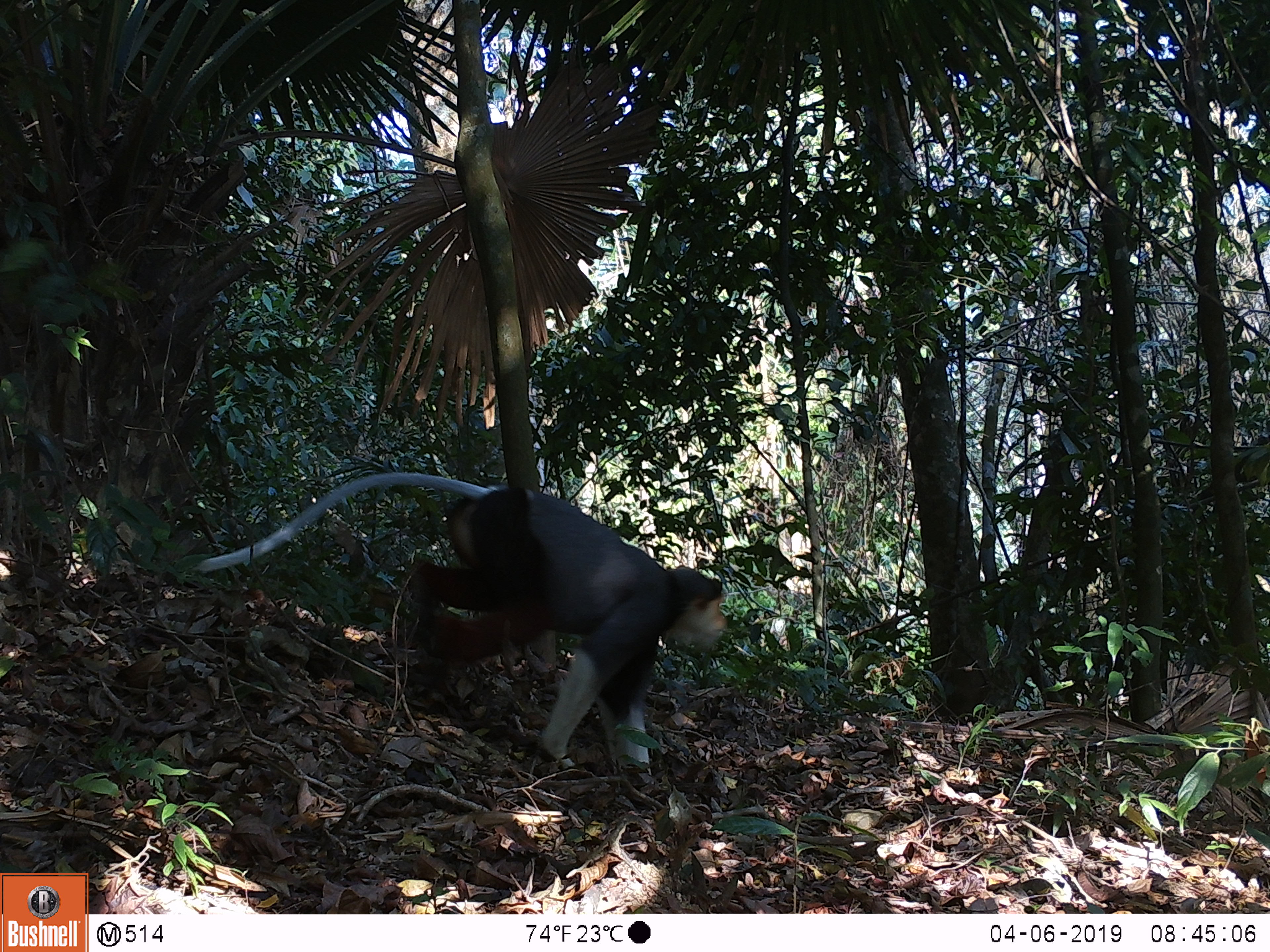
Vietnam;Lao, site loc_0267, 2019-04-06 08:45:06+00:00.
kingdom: Animalia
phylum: Chordata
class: Mammalia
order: Primates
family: Cercopithecidae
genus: Pygathrix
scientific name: Pygathrix nemaeus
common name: red-shanked douc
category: red shanked douc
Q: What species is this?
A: Red shanked douc (red-shanked douc) (Pygathrix nemaeus).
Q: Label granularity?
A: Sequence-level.